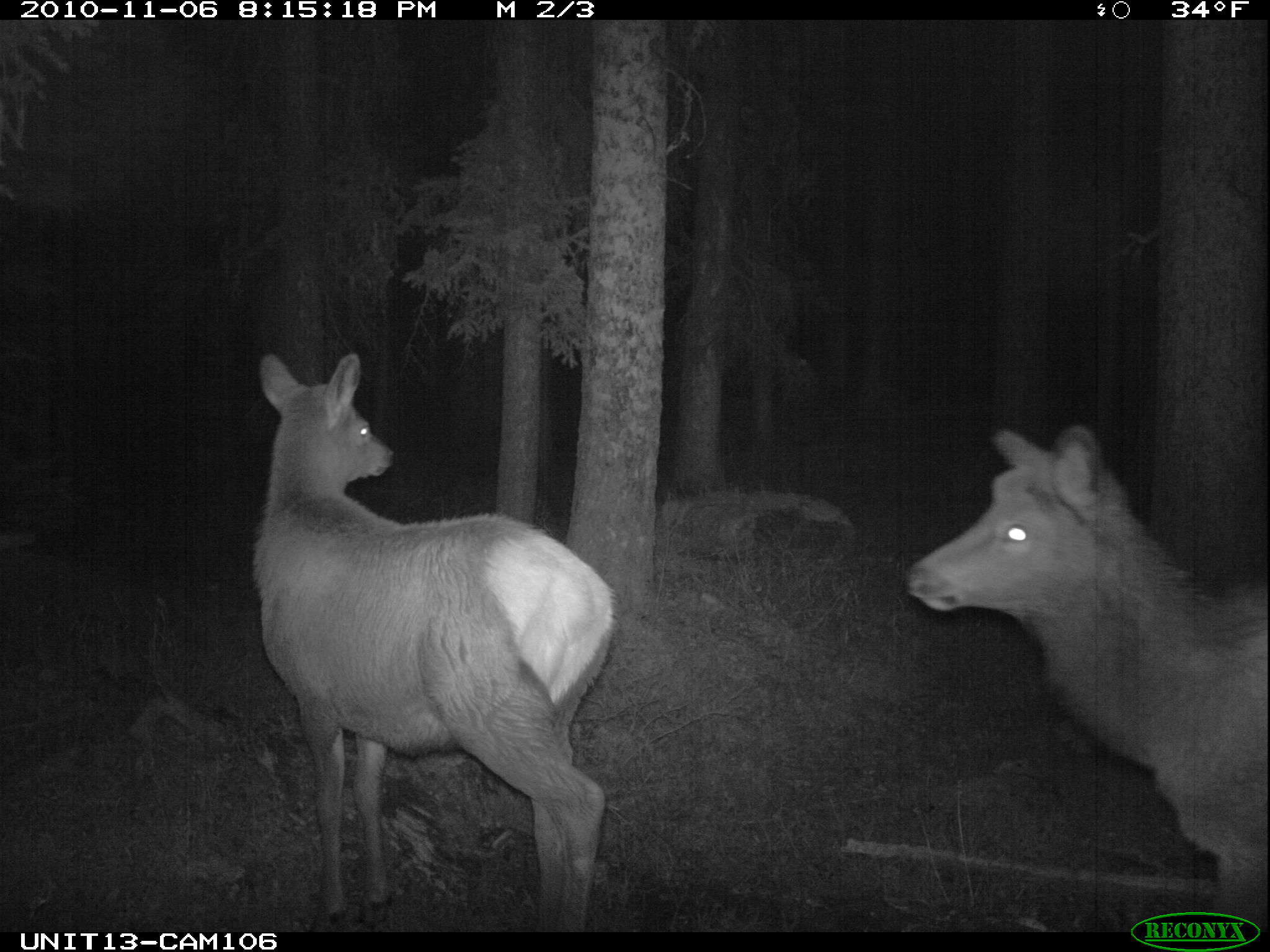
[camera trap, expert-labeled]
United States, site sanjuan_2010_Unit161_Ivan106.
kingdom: Animalia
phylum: Chordata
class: Mammalia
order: Artiodactyla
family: Cervidae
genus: Cervus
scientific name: Cervus elaphus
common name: red deer